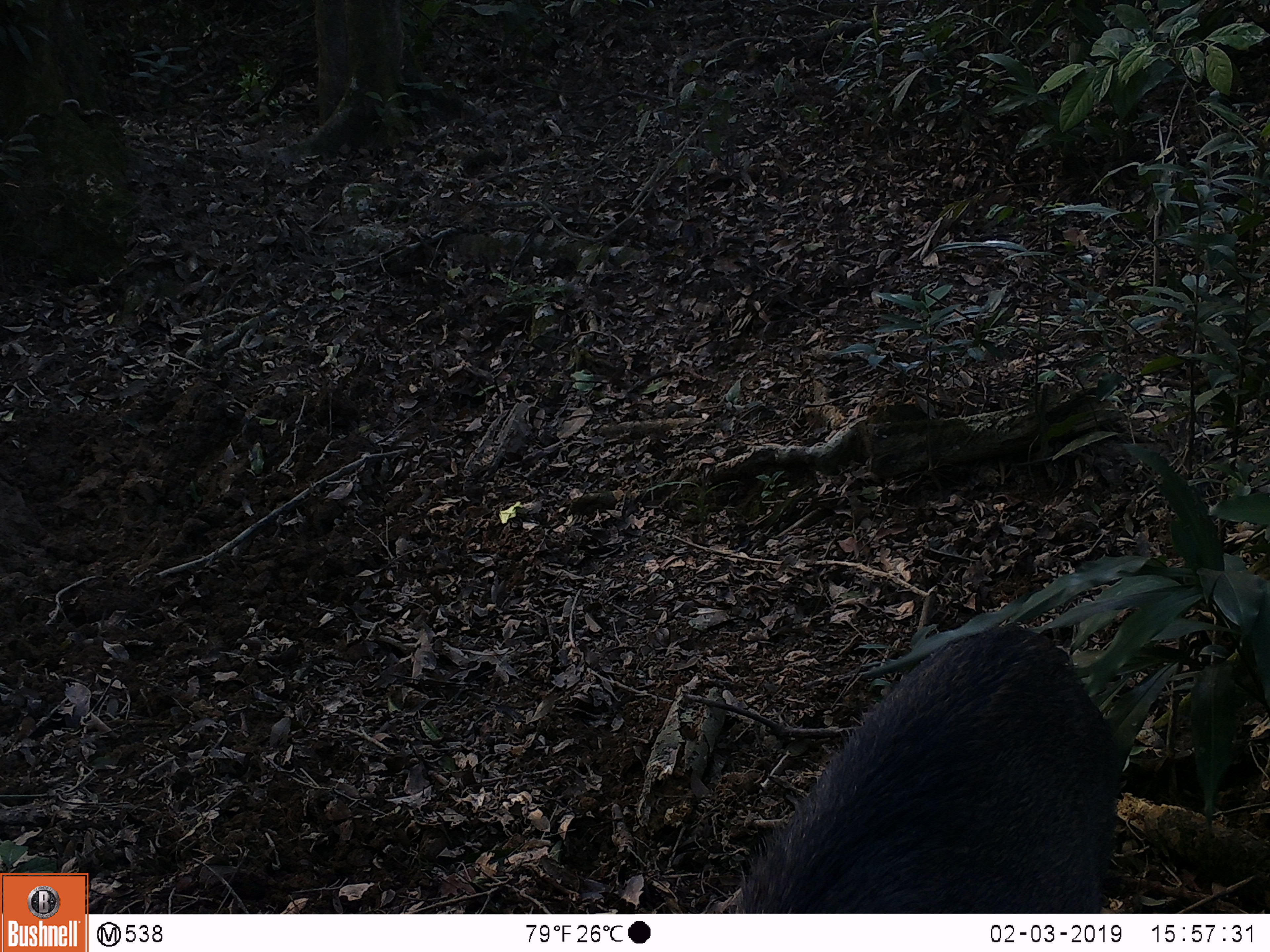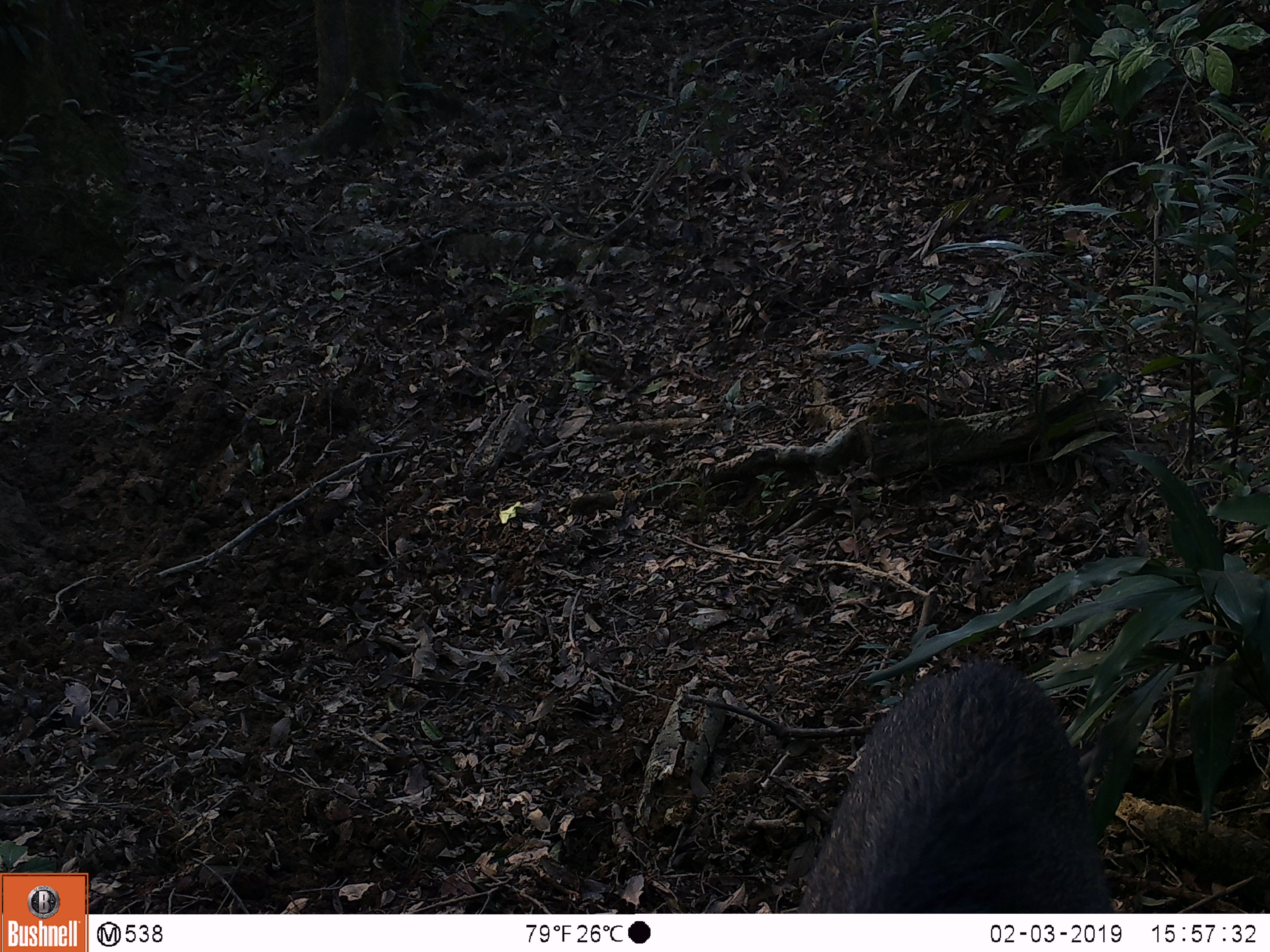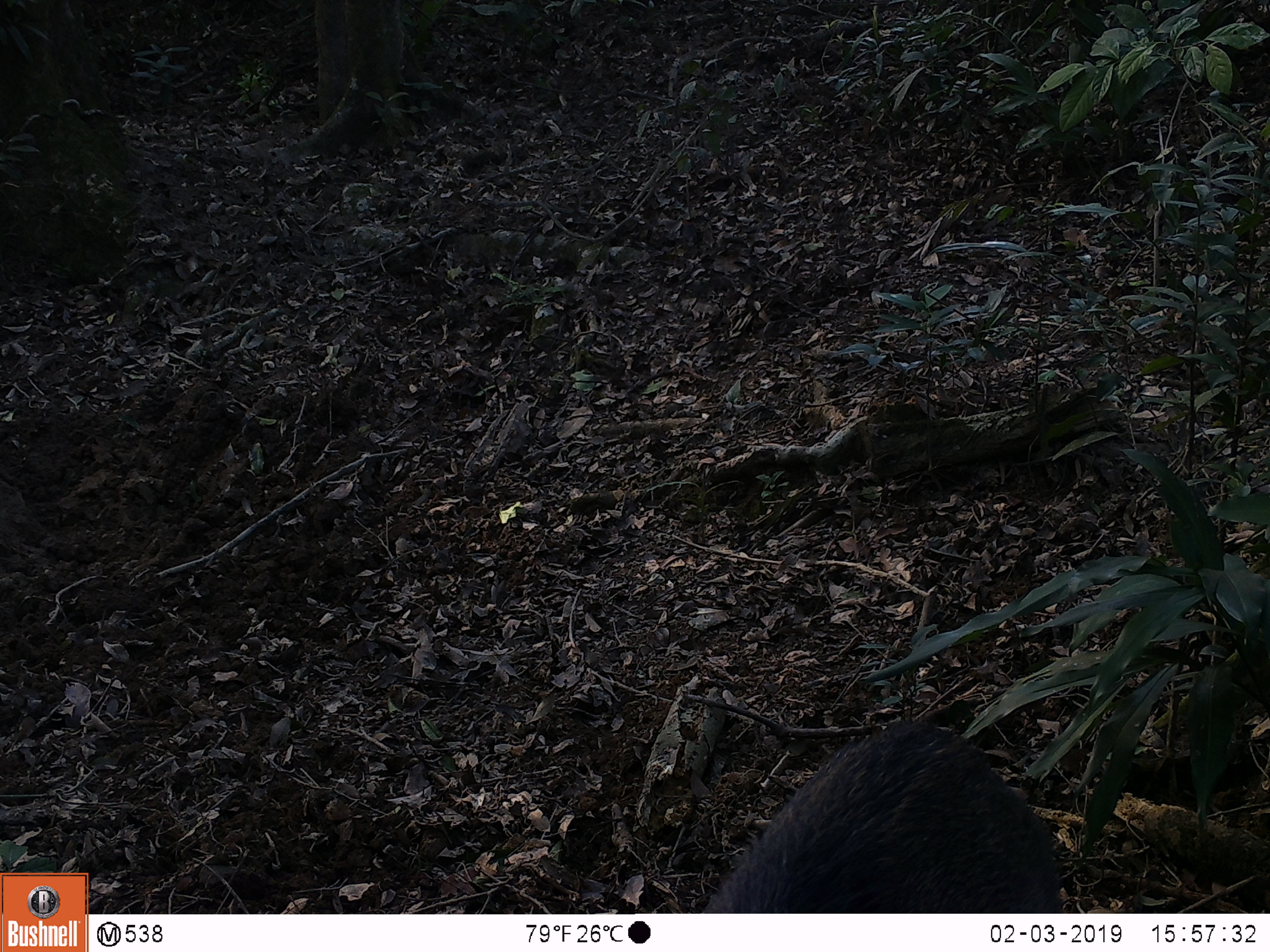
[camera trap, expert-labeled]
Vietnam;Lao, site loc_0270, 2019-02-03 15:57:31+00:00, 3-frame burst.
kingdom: Animalia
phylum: Chordata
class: Mammalia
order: Artiodactyla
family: Suidae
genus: Sus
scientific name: Sus scrofa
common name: eurasian wild pig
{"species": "eurasian wild pig (Sus scrofa)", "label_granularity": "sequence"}